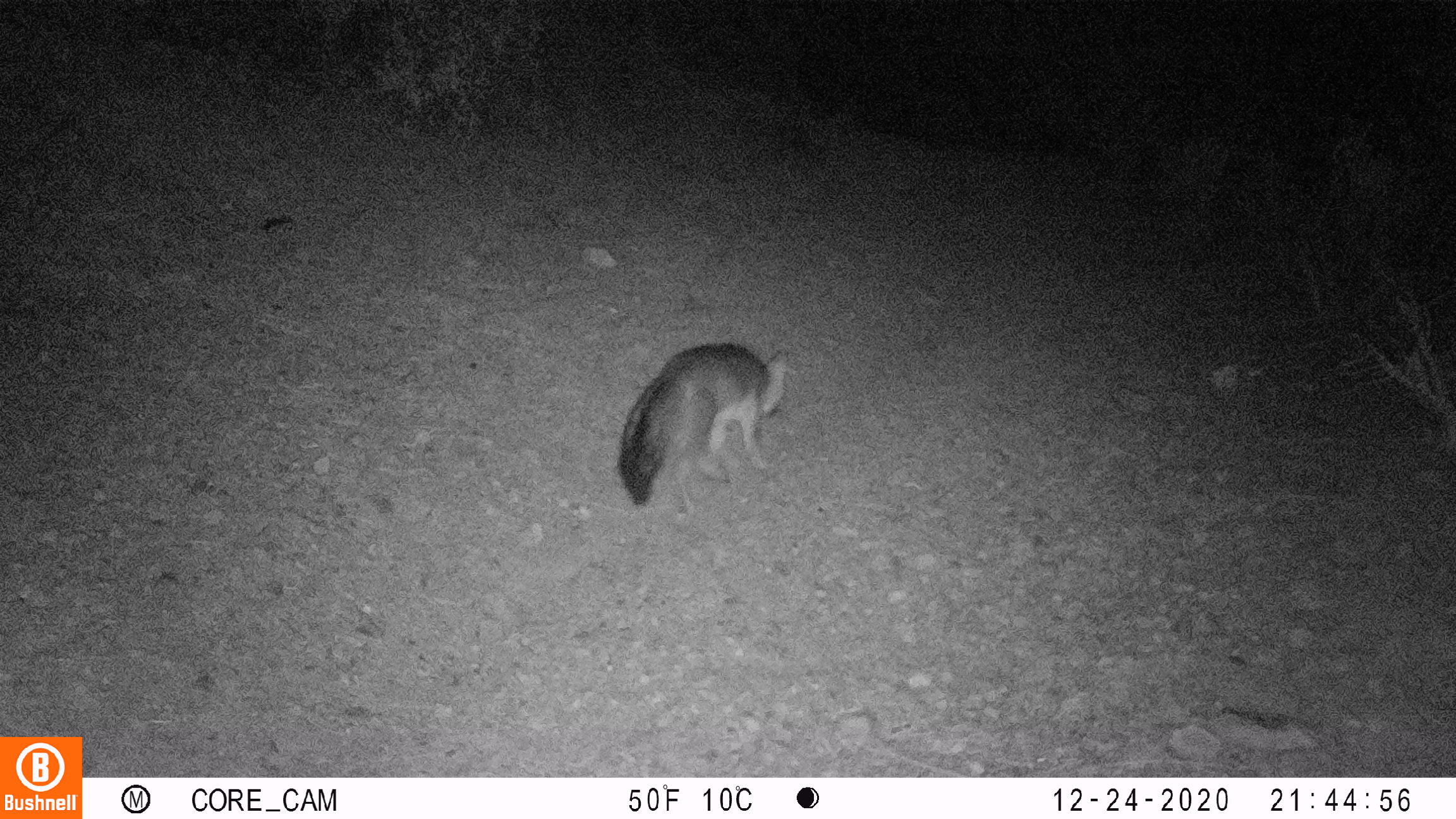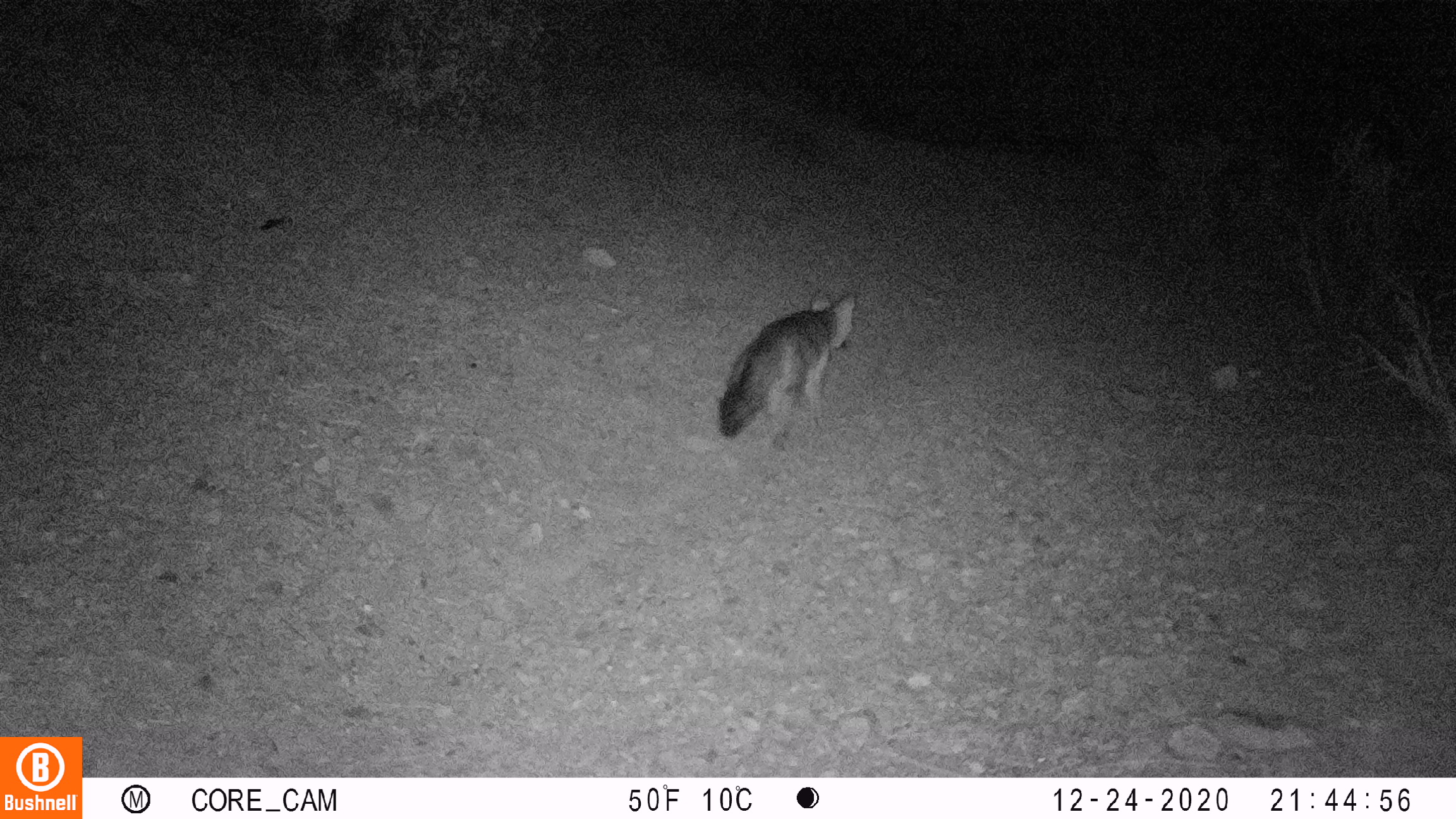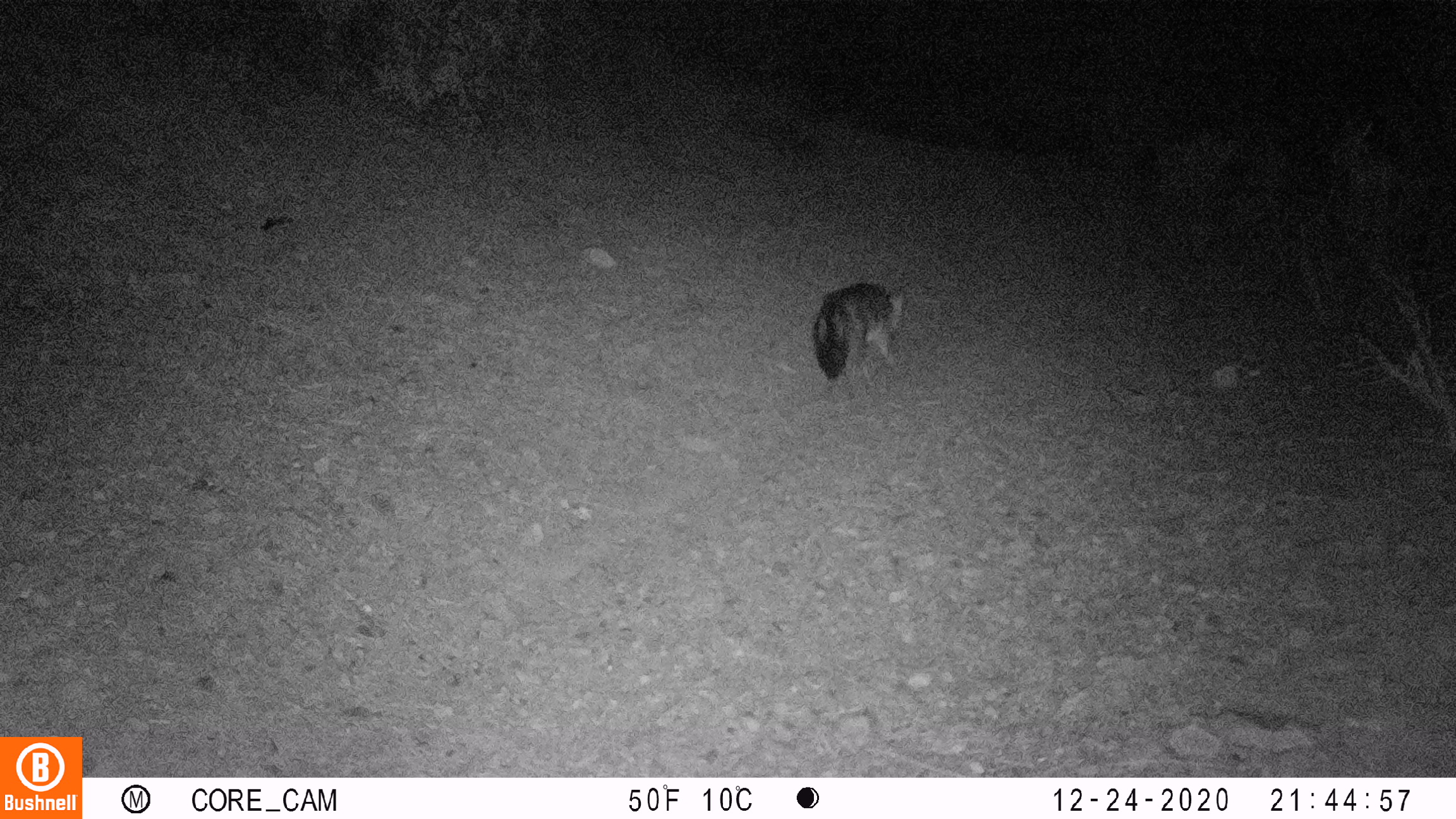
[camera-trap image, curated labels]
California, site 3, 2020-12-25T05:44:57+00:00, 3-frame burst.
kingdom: Animalia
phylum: Chordata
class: Mammalia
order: Carnivora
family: Canidae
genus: Urocyon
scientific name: Urocyon cinereoargenteus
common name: gray fox